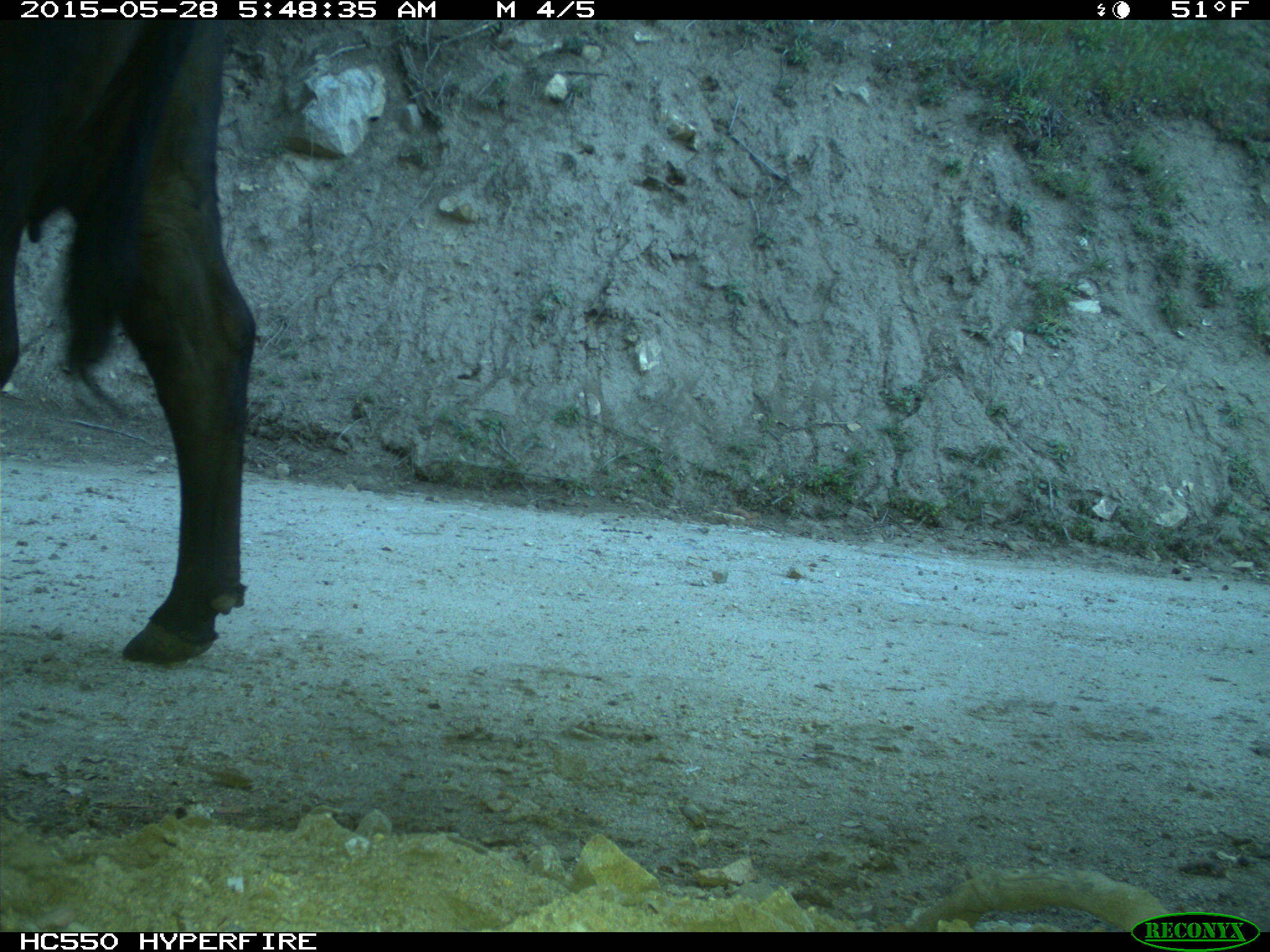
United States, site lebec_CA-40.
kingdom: Animalia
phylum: Chordata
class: Mammalia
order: Artiodactyla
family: Bovidae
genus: Bos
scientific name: Bos taurus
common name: domestic cow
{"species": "Bos taurus (domestic cow)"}